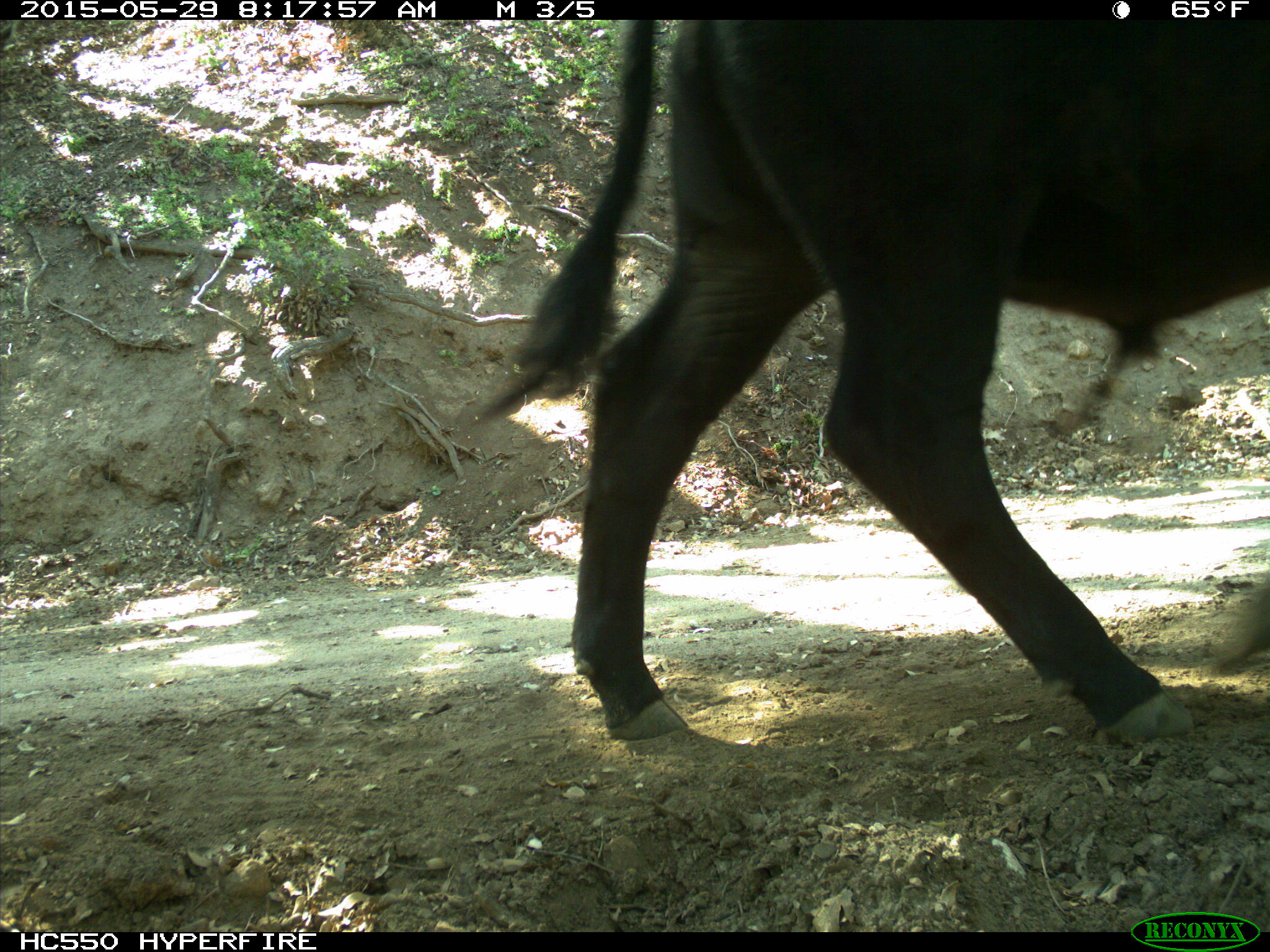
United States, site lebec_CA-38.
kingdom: Animalia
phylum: Chordata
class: Mammalia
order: Artiodactyla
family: Bovidae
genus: Bos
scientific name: Bos taurus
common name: domestic cow